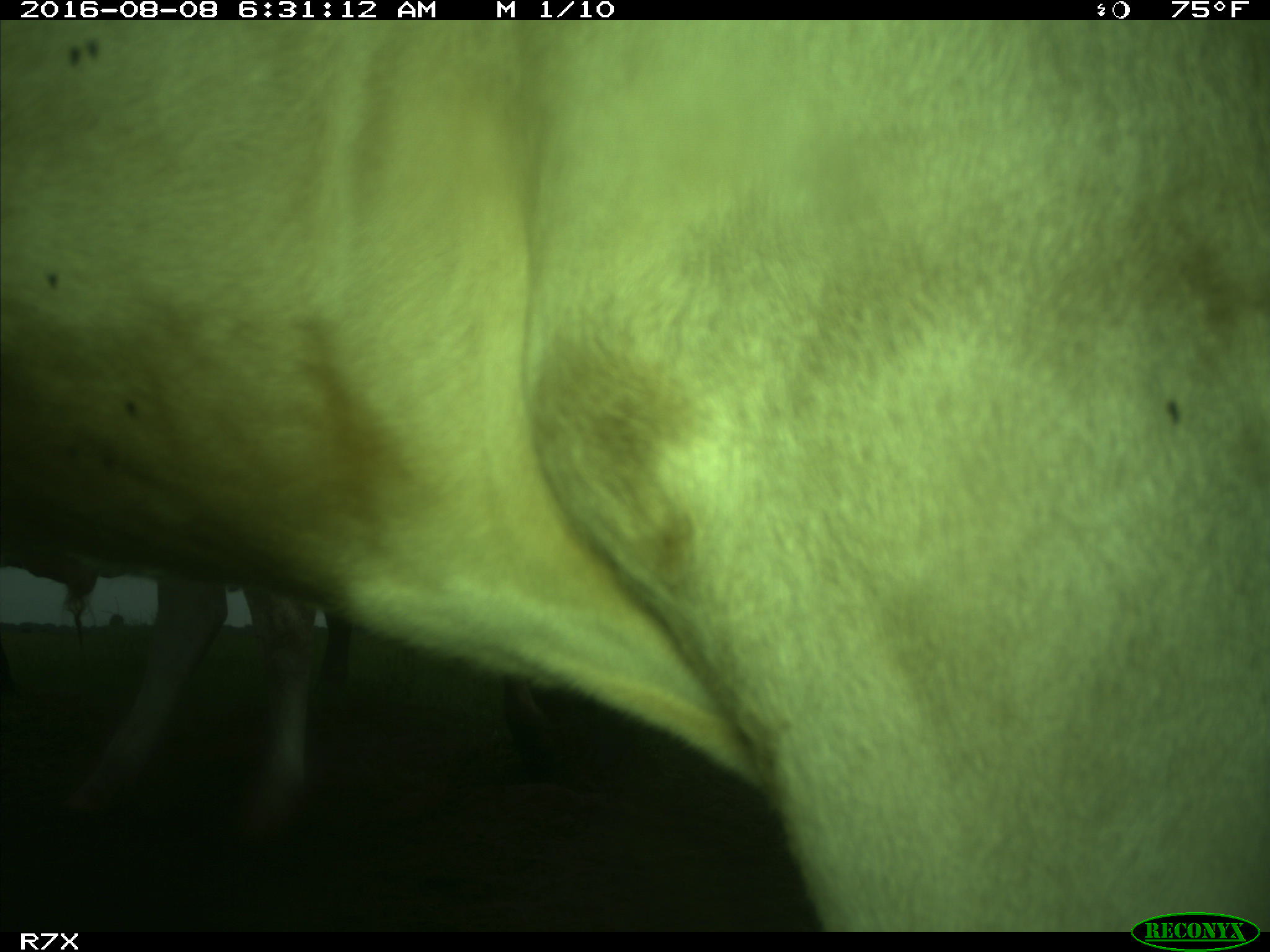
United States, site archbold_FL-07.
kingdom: Animalia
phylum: Chordata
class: Mammalia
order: Artiodactyla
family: Bovidae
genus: Bos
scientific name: Bos taurus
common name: domestic cow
Bos taurus (domestic cow).